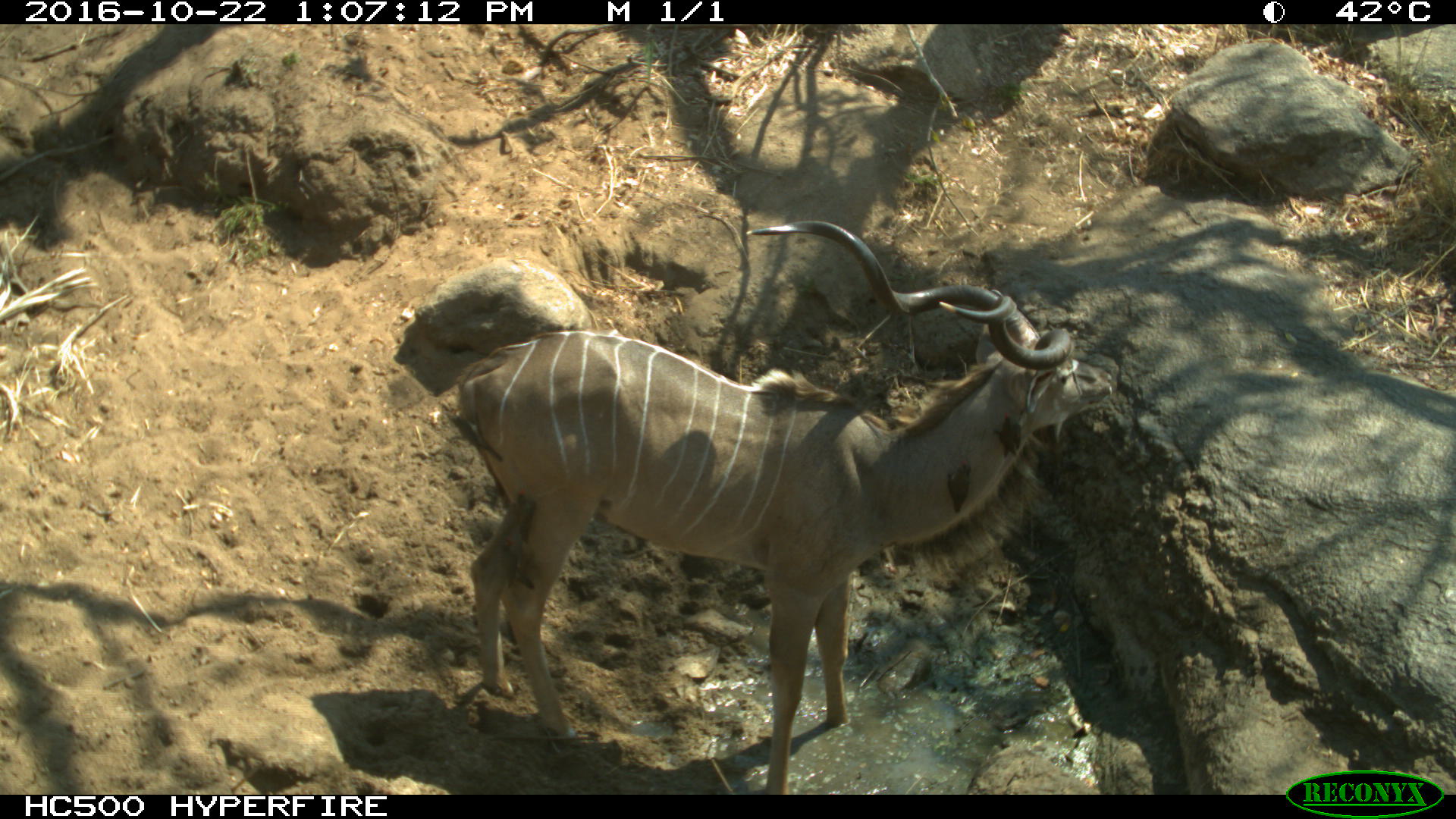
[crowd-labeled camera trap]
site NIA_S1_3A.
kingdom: Animalia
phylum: Chordata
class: Mammalia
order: Artiodactyla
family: Bovidae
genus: Tragelaphus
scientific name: Tragelaphus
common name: kudu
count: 1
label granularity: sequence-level